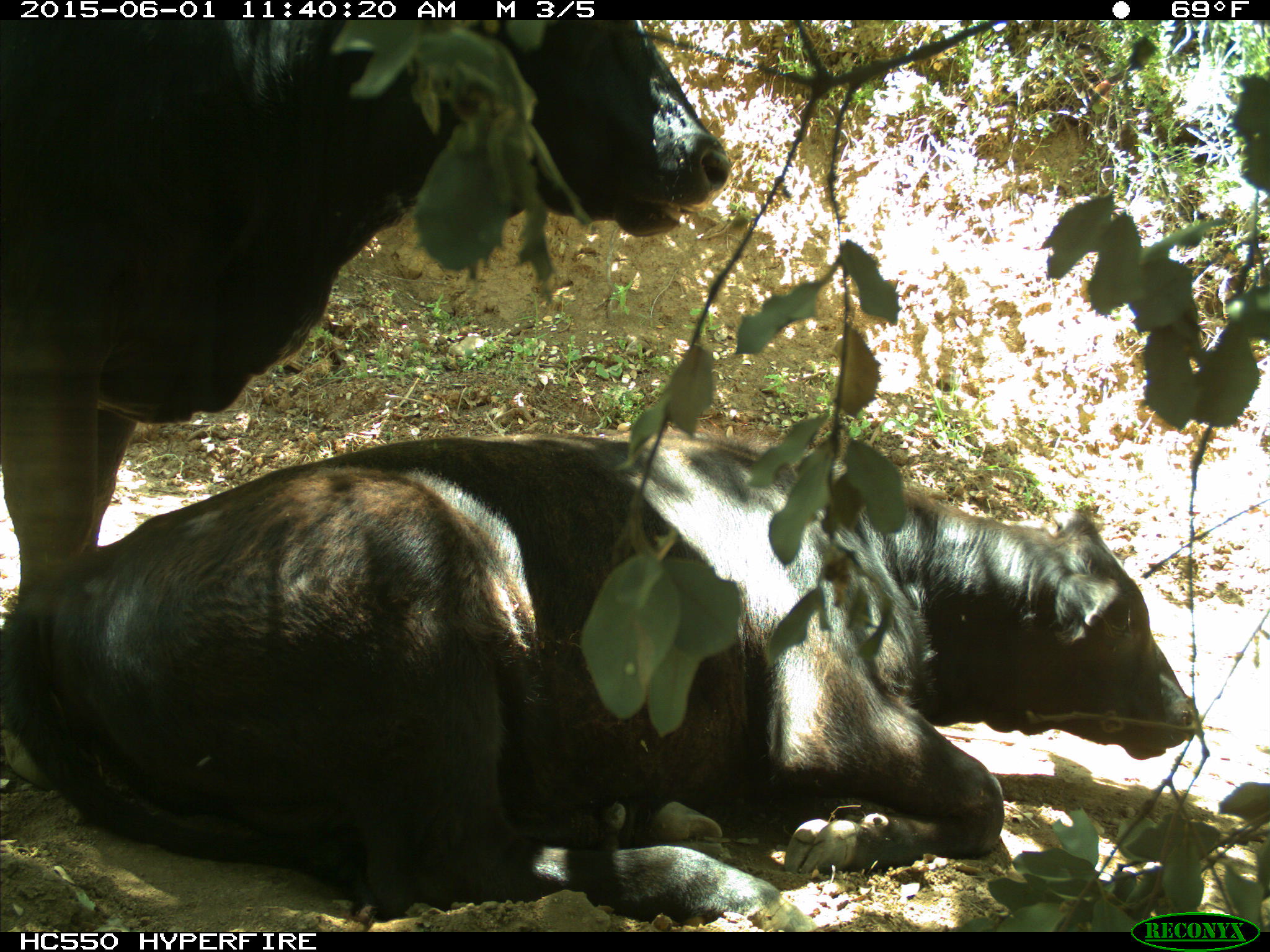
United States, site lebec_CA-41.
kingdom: Animalia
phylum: Chordata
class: Mammalia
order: Artiodactyla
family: Bovidae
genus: Bos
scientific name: Bos taurus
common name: domestic cow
Bos taurus (domestic cow).